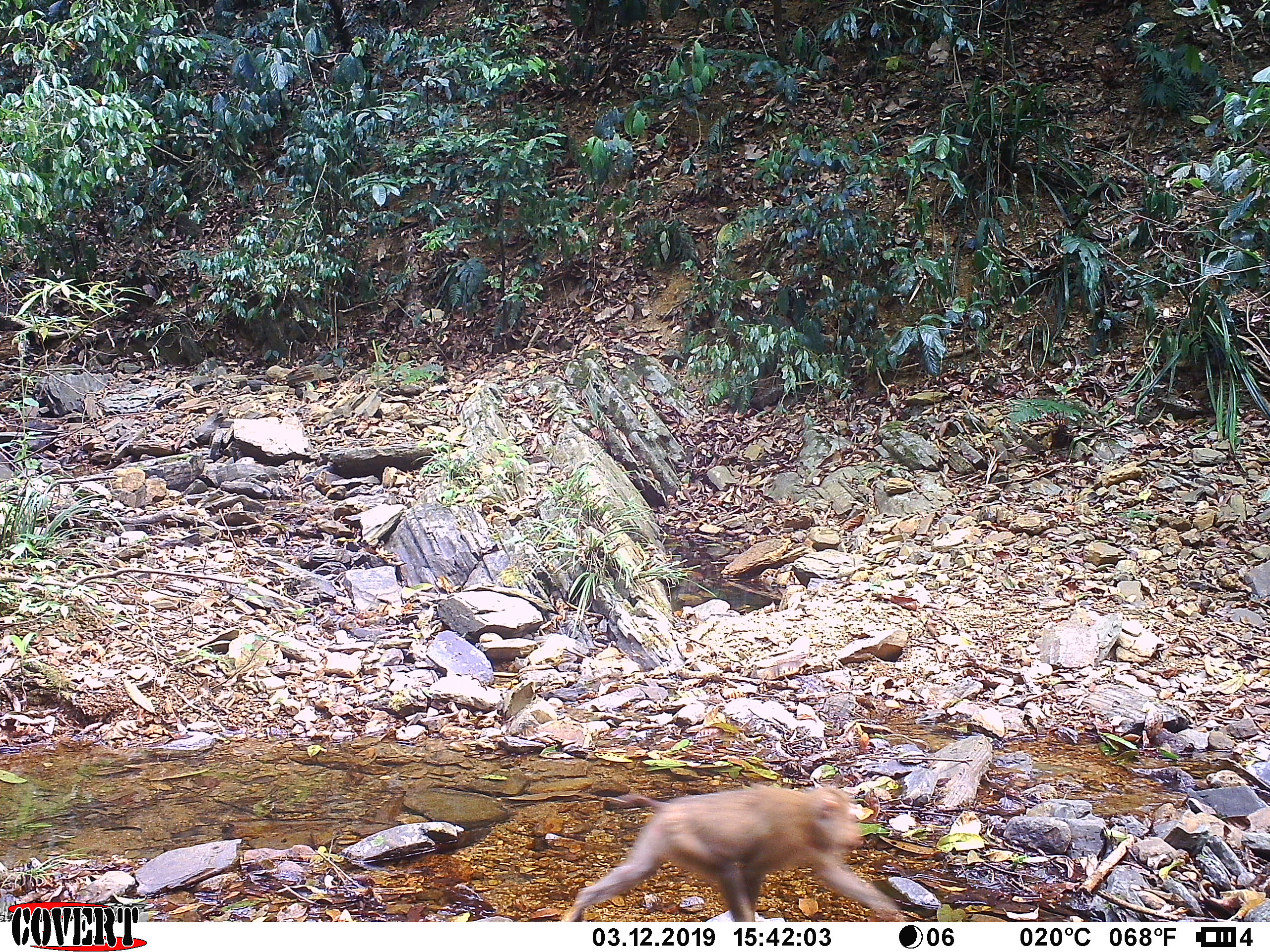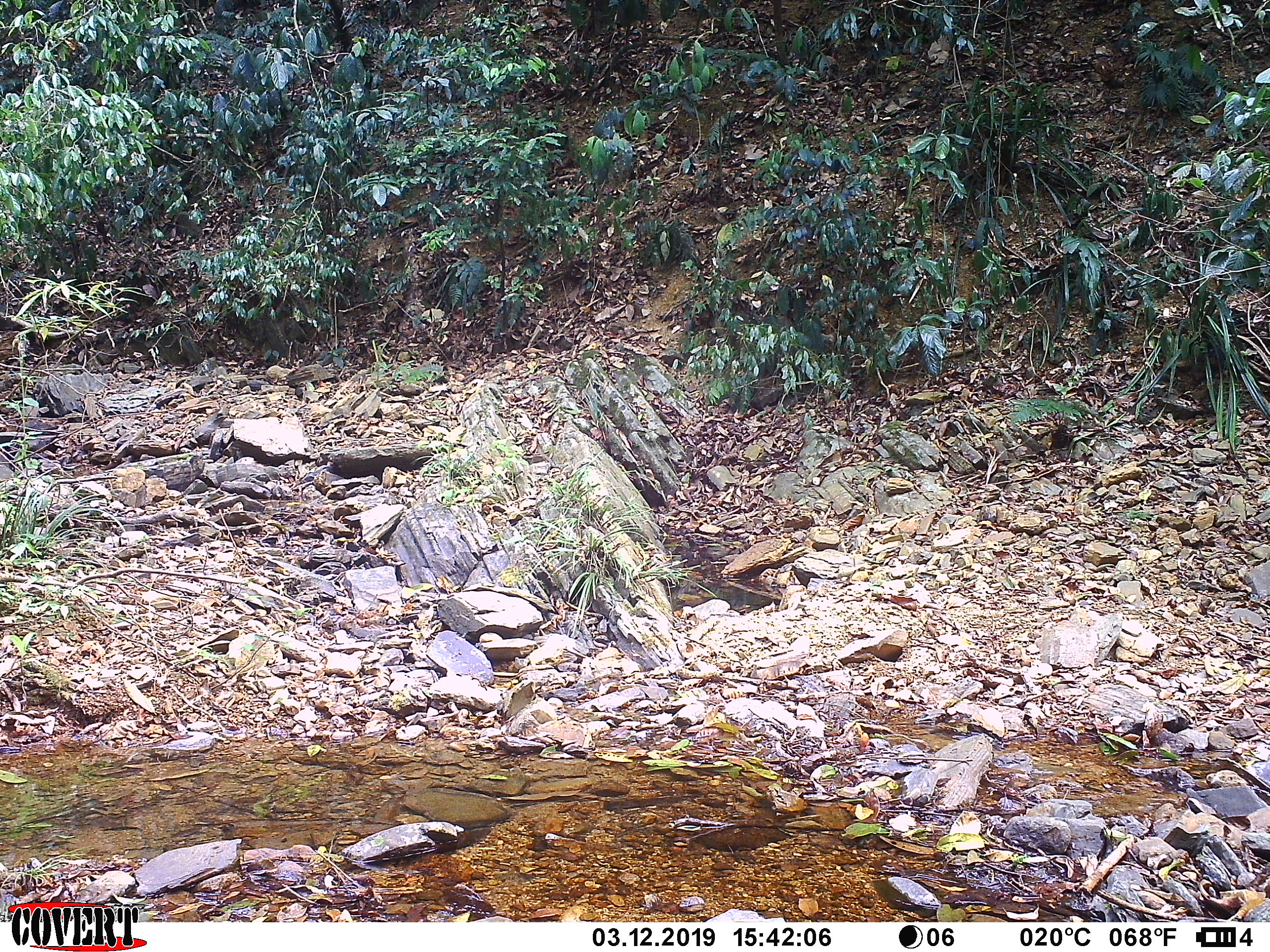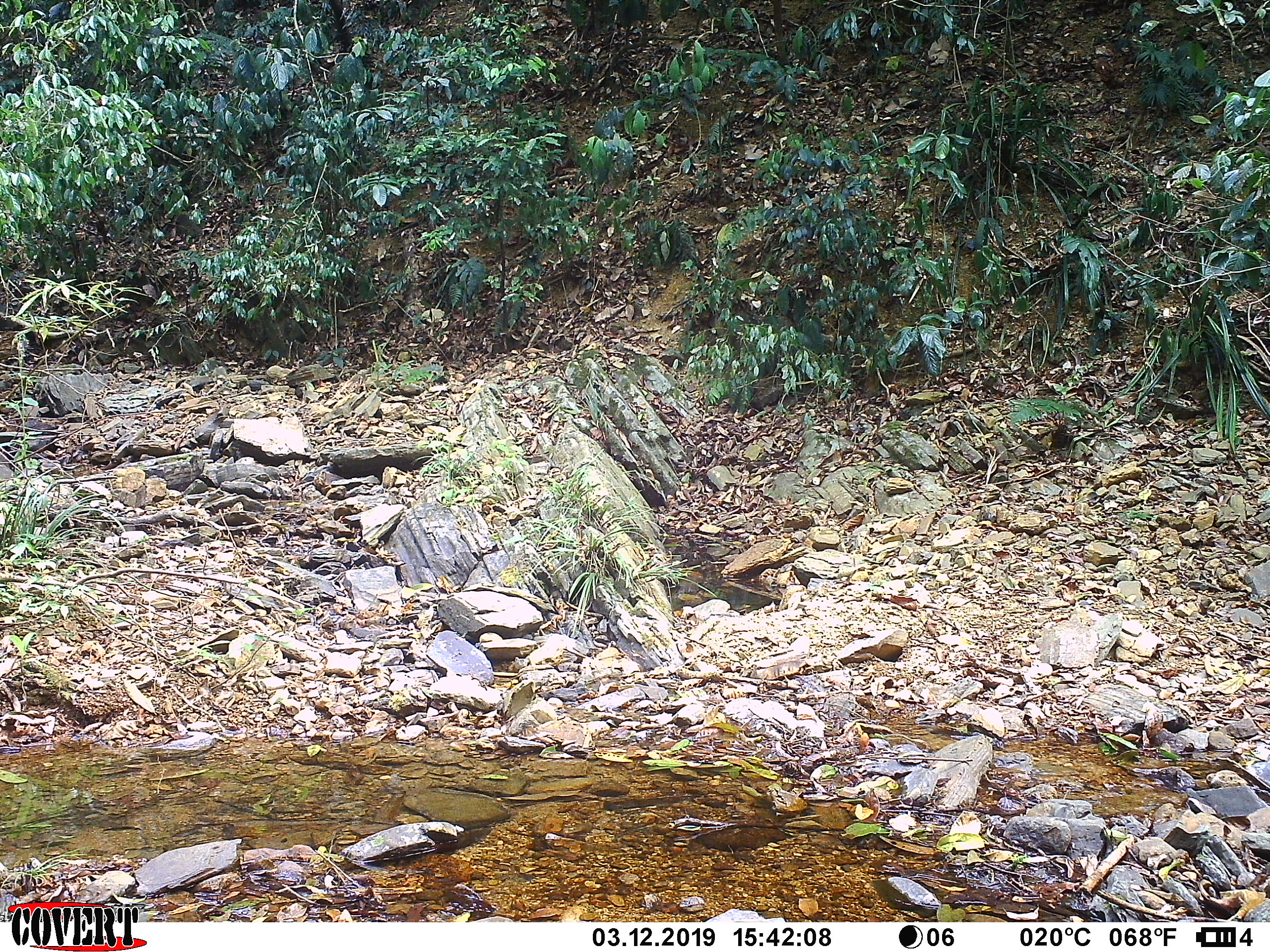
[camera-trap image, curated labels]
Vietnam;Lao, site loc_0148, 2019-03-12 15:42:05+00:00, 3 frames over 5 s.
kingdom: Animalia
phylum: Chordata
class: Mammalia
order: Primates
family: Cercopithecidae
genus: Macaca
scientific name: Macaca nemestrina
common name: pig-tailed macaque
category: pig tailed macaque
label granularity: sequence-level